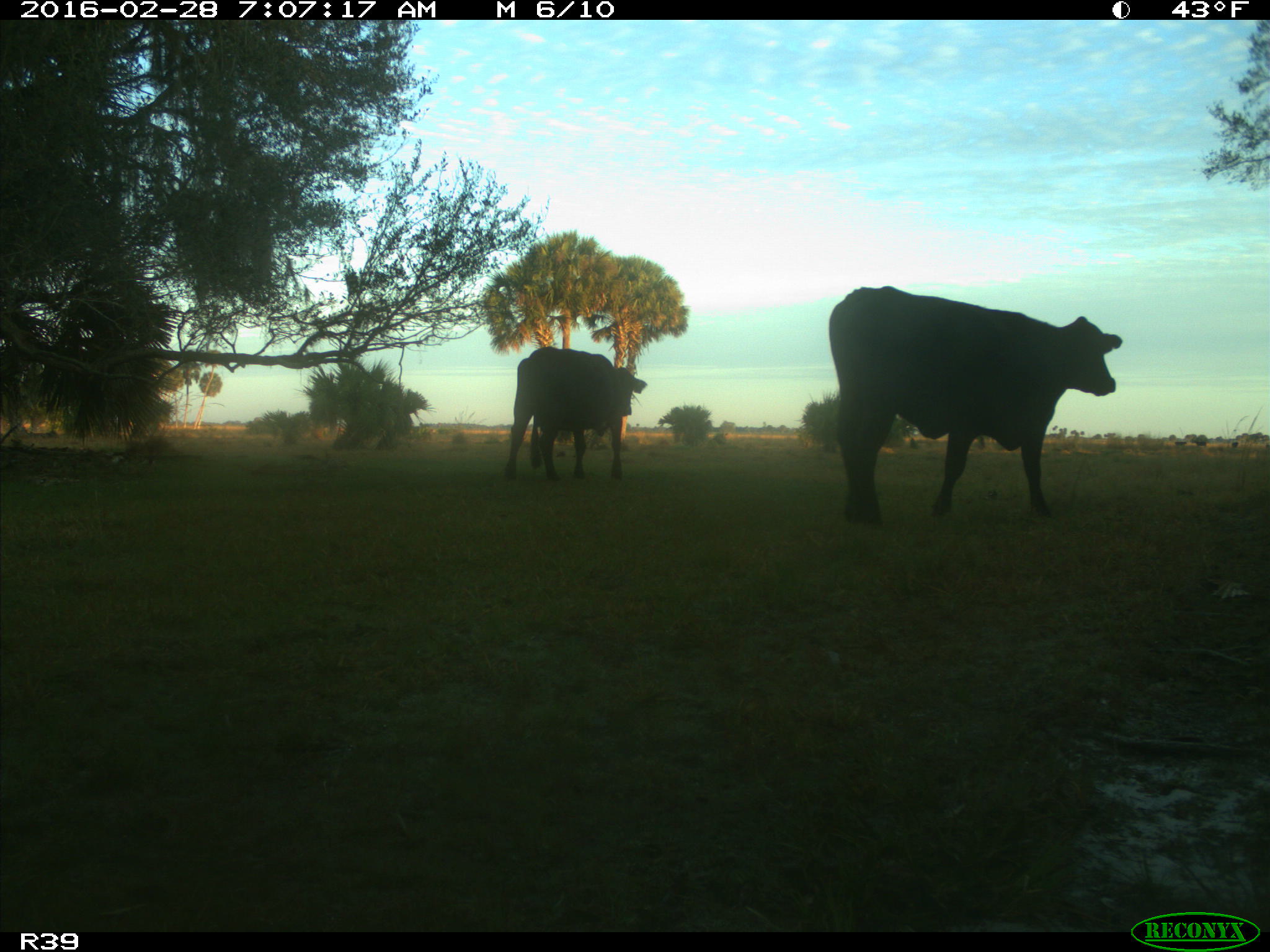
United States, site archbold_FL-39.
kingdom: Animalia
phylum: Chordata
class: Mammalia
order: Artiodactyla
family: Bovidae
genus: Bos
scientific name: Bos taurus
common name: domestic cow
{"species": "Bos taurus (domestic cow)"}